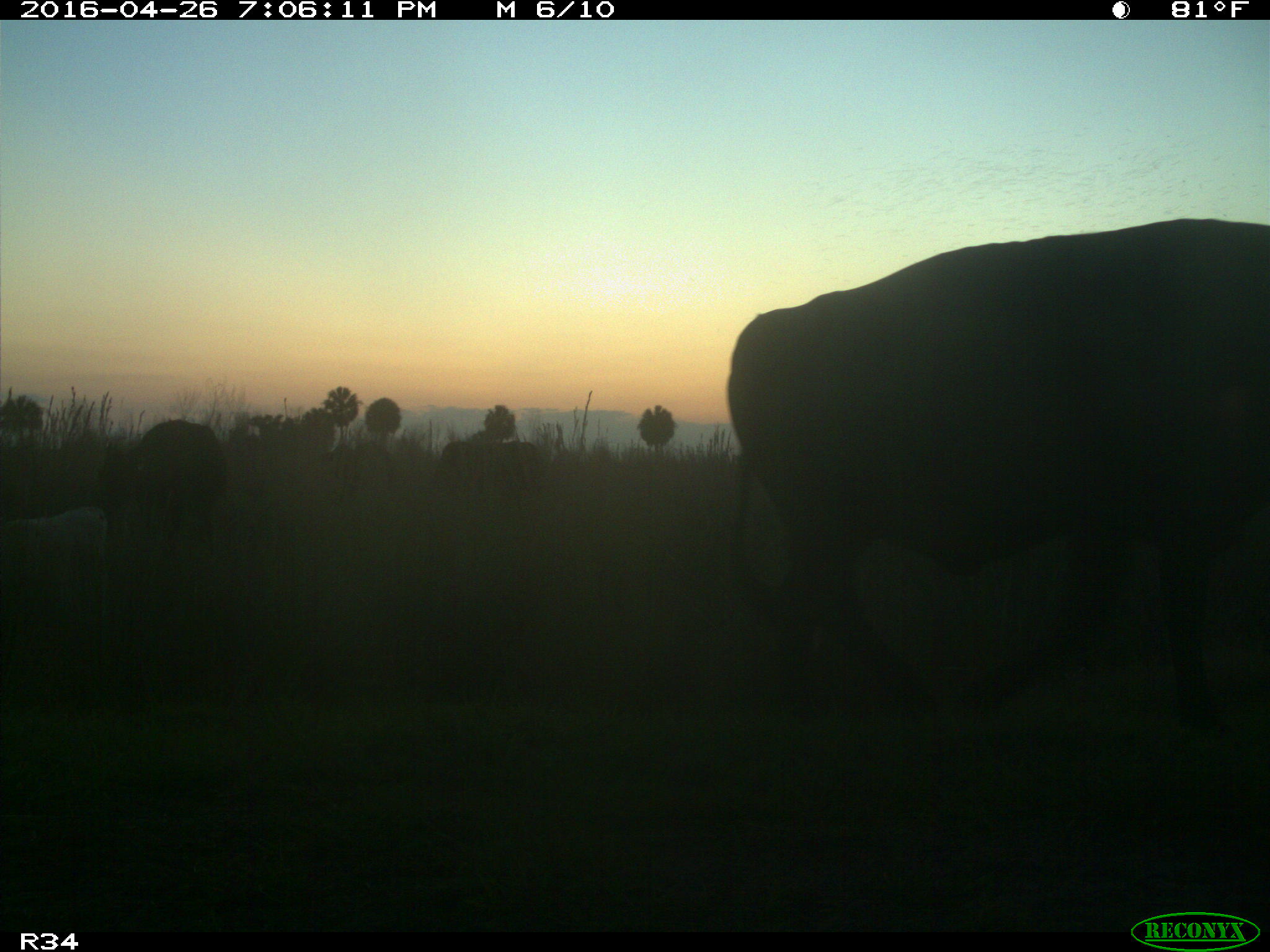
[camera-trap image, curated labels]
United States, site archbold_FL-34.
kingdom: Animalia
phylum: Chordata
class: Mammalia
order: Artiodactyla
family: Bovidae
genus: Bos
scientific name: Bos taurus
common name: domestic cow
Bos taurus (domestic cow).